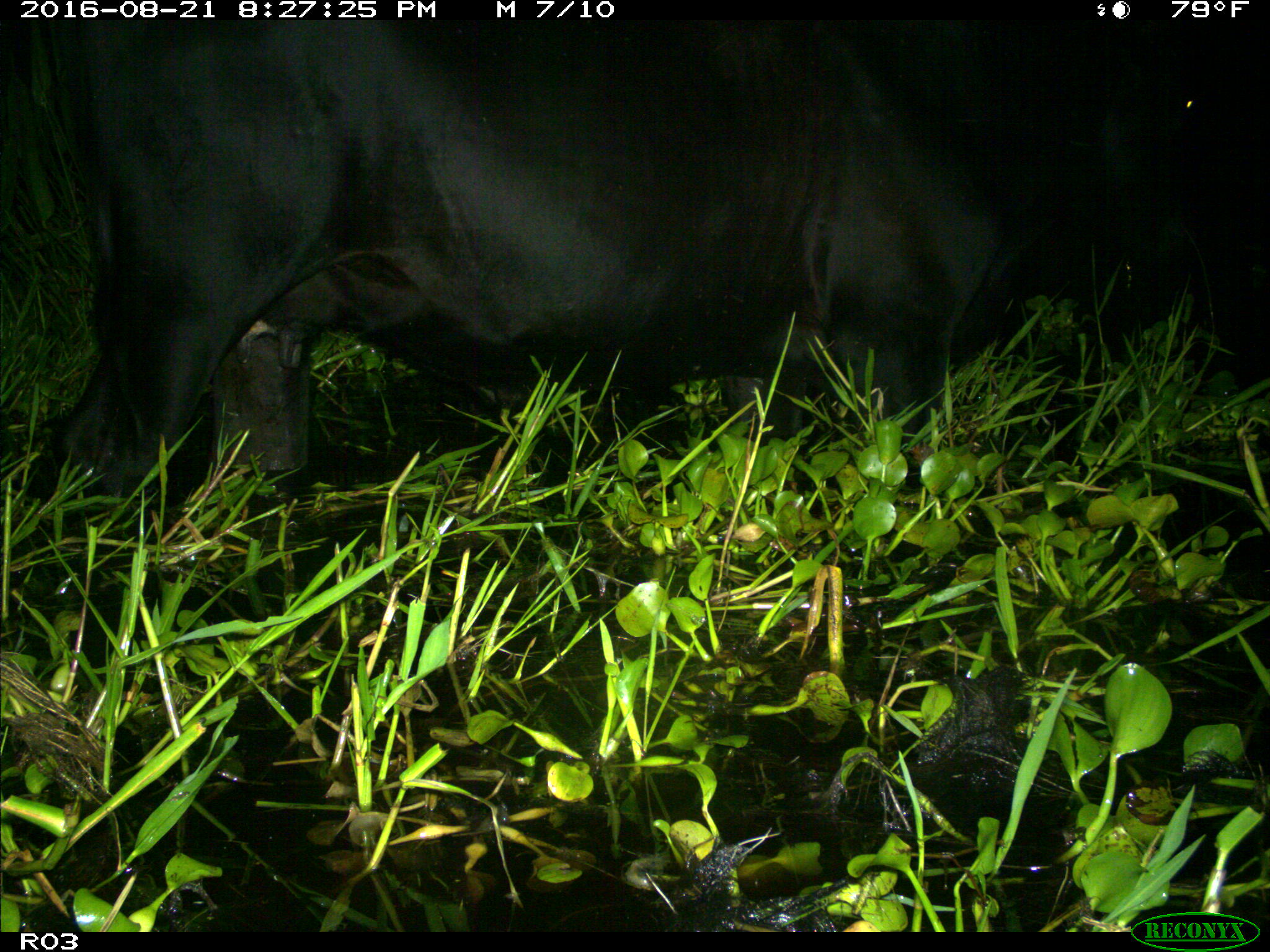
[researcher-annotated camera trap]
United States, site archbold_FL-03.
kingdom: Animalia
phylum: Chordata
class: Mammalia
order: Artiodactyla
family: Bovidae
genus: Bos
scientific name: Bos taurus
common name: domestic cow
Bos taurus (domestic cow).